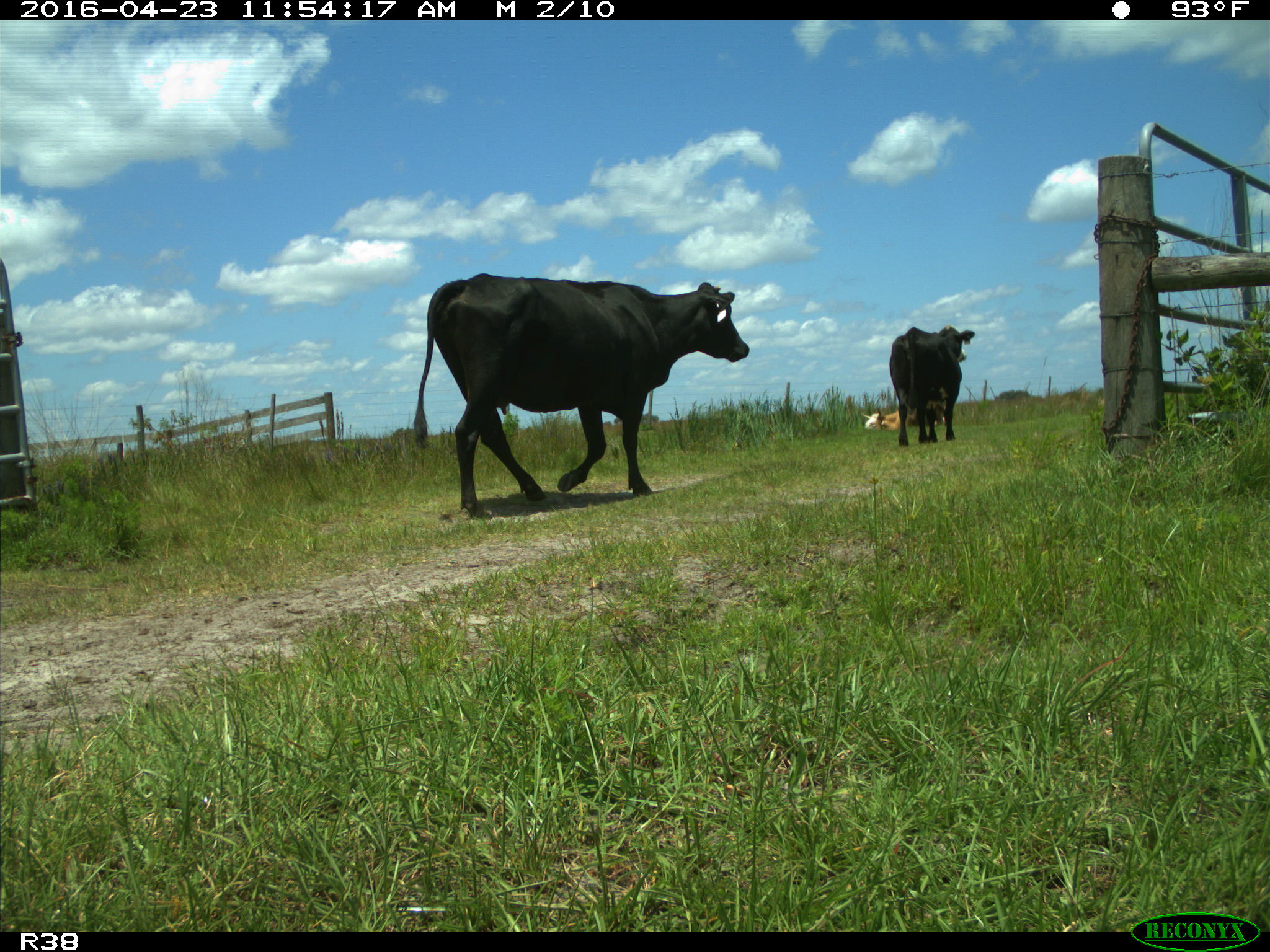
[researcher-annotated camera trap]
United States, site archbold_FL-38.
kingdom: Animalia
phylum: Chordata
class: Mammalia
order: Artiodactyla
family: Bovidae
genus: Bos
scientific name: Bos taurus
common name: domestic cow